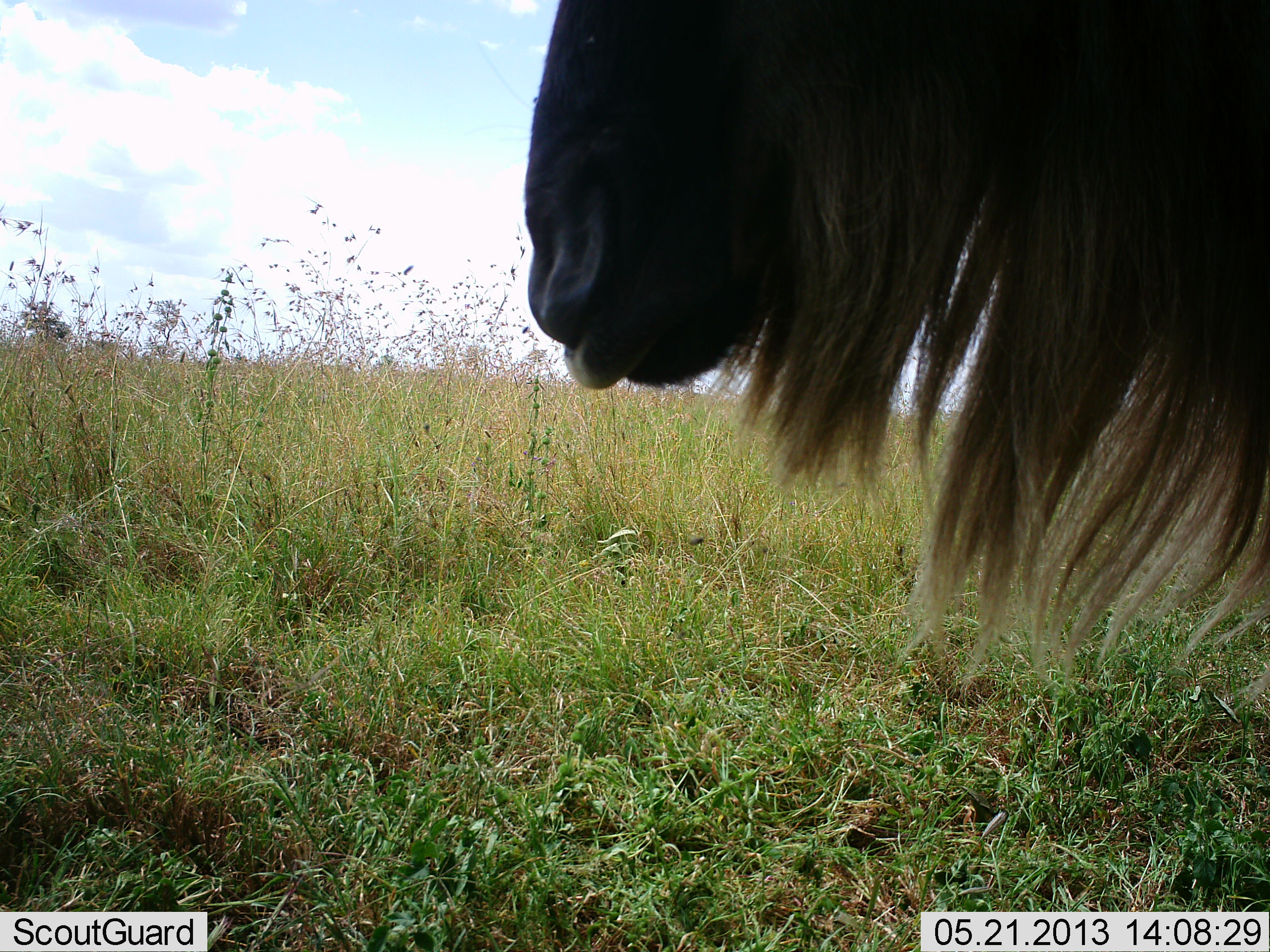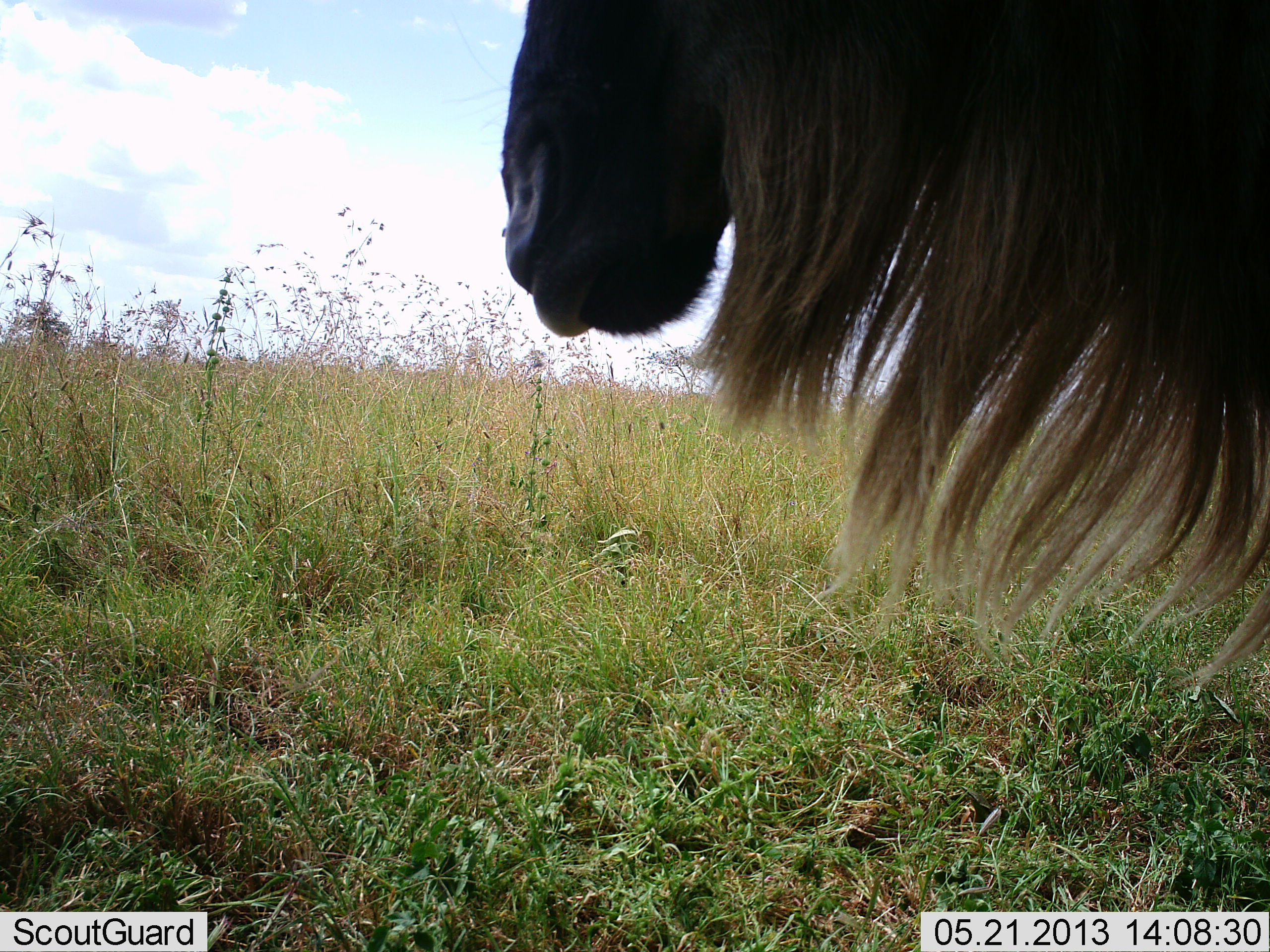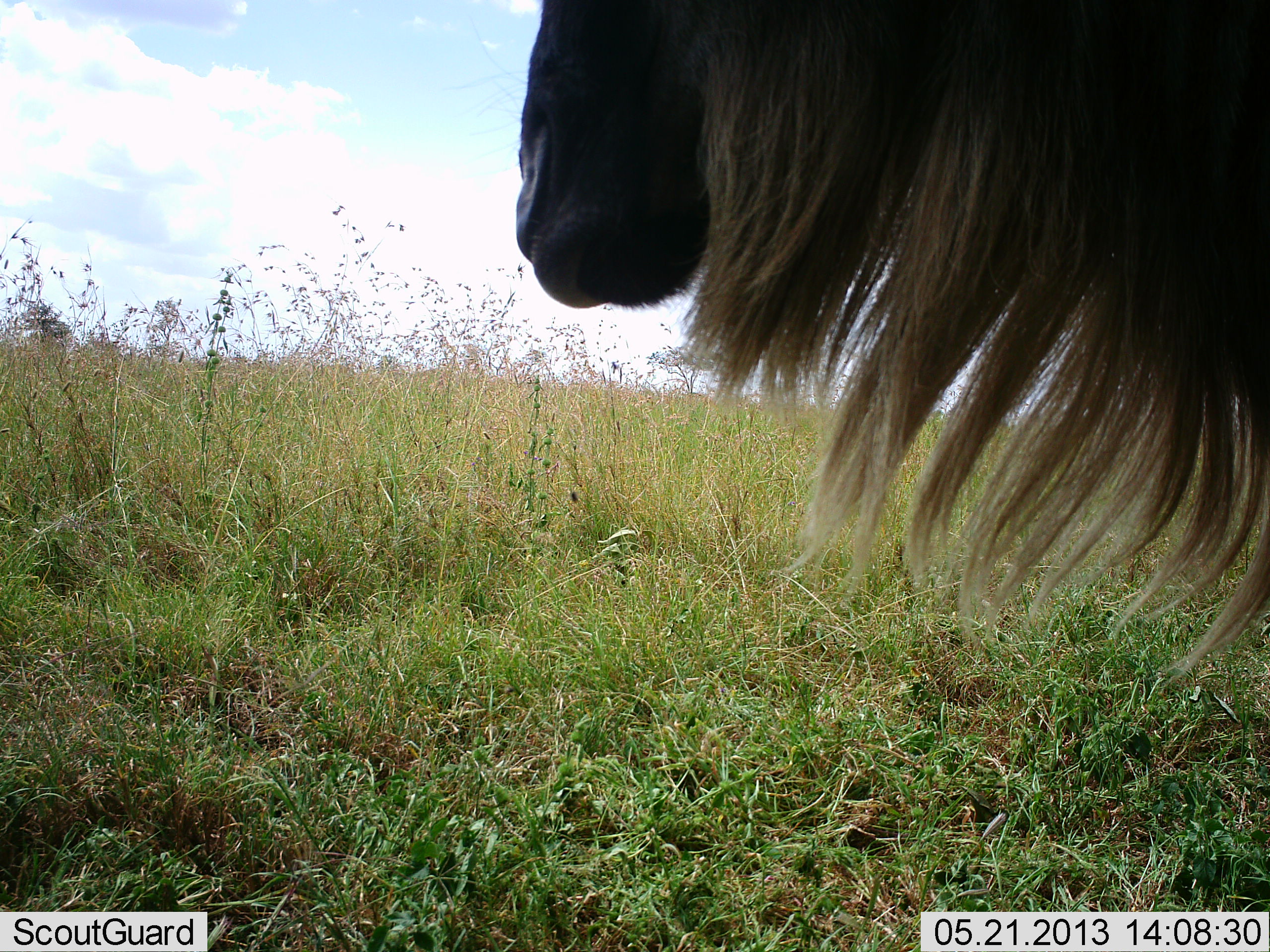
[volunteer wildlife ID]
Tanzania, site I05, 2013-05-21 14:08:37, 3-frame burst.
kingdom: Animalia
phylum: Chordata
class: Mammalia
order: Artiodactyla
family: Bovidae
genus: Connochaetes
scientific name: Connochaetes taurinus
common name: blue wildebeest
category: wildebeest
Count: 1.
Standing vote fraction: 94%.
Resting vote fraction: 0%.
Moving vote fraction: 6%.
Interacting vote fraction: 0%.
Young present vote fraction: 0%.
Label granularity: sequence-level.